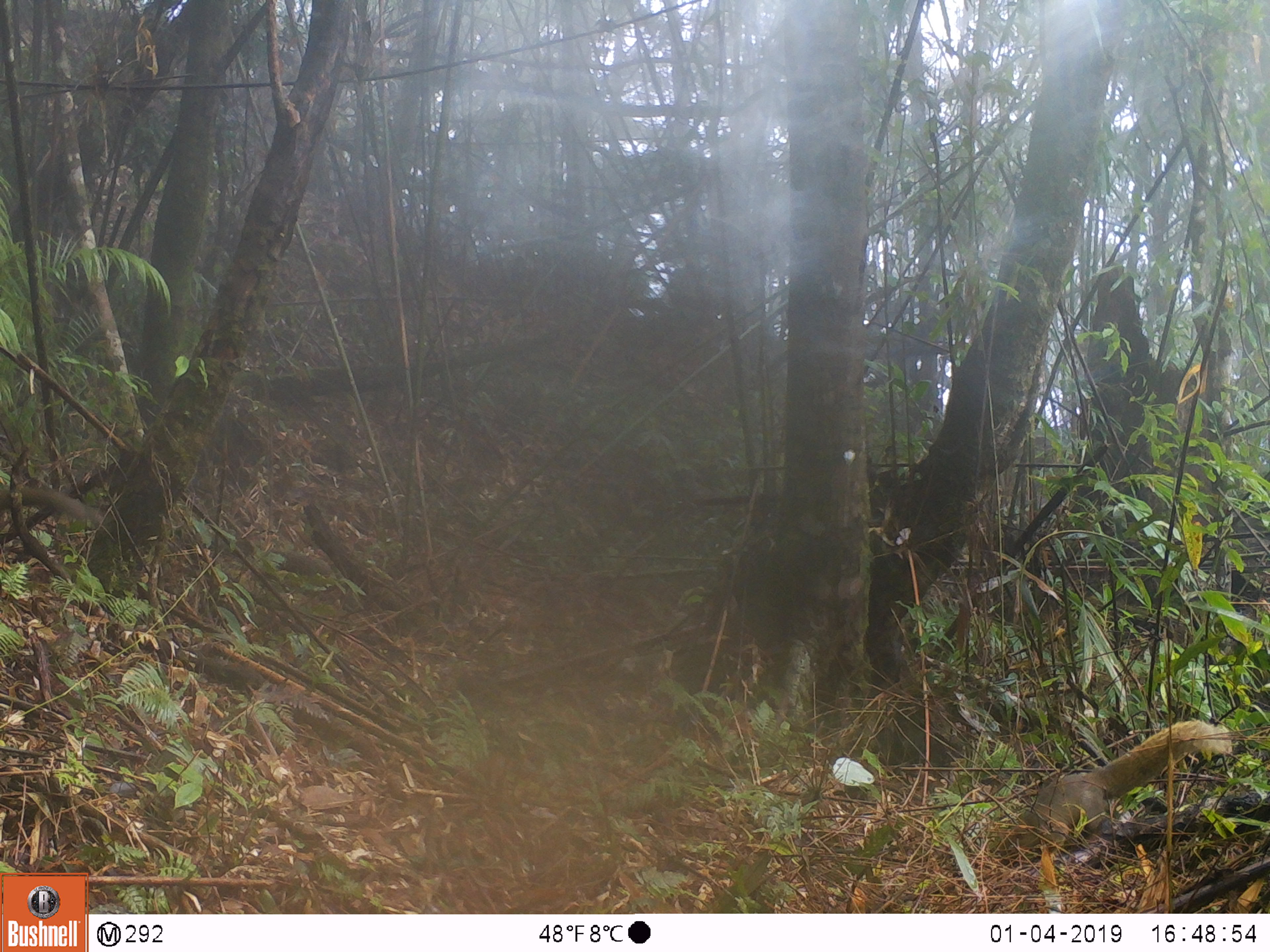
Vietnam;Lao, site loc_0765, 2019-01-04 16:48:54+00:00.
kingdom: Animalia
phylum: Chordata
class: Mammalia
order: Rodentia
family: Sciuridae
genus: Callosciurus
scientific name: Callosciurus erythraeus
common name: pallas's squirrel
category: pallass squirrel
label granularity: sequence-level